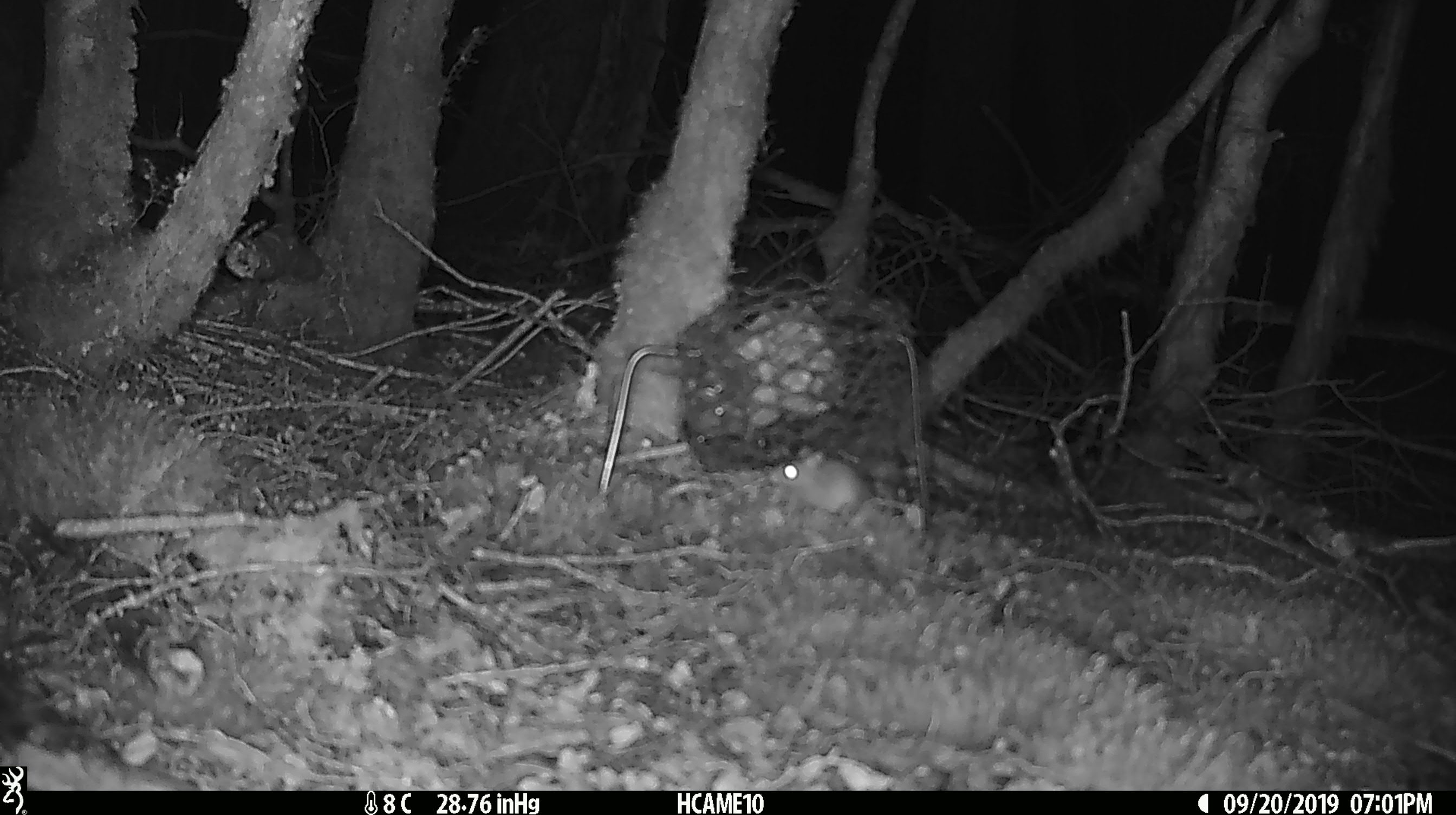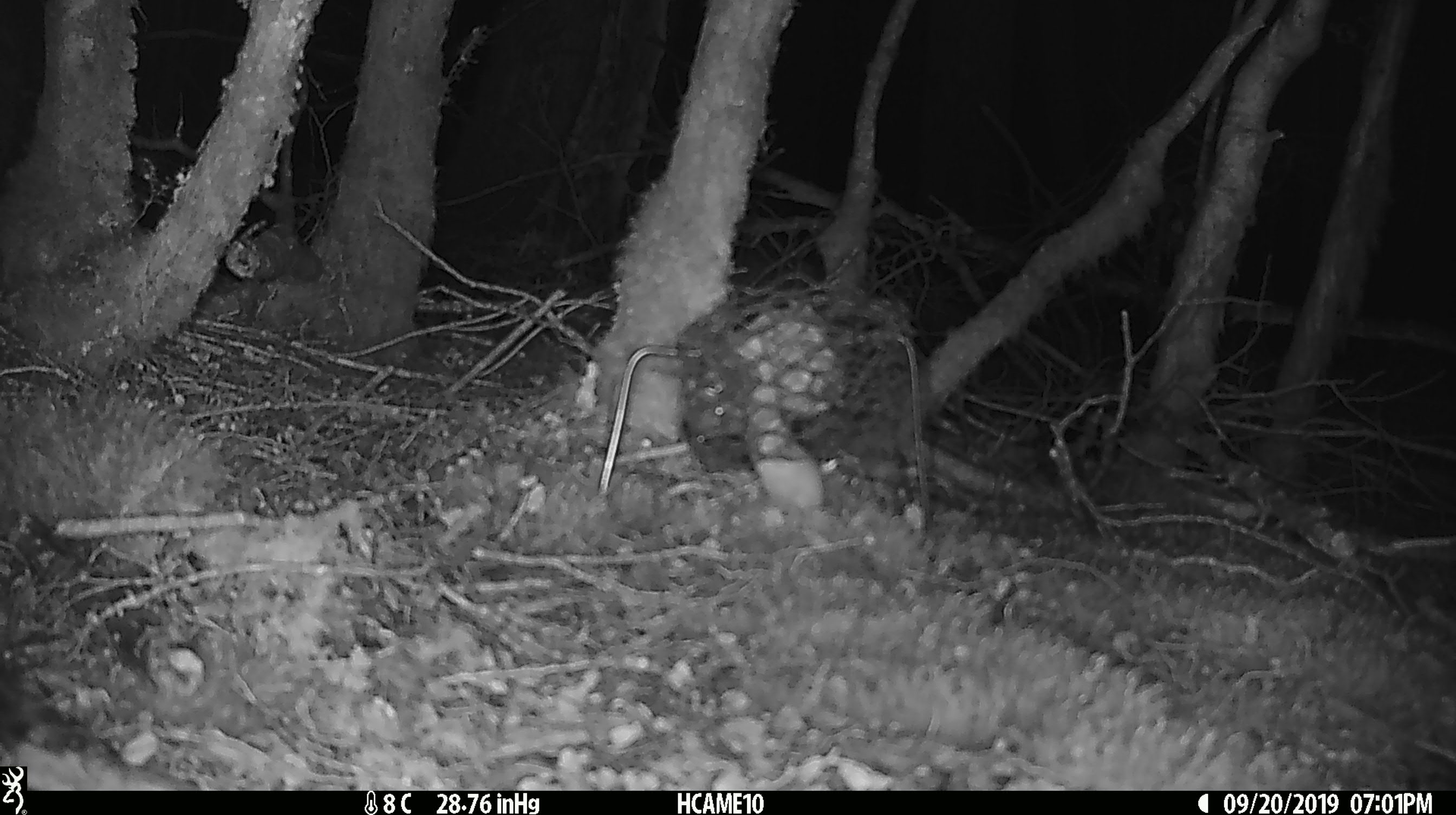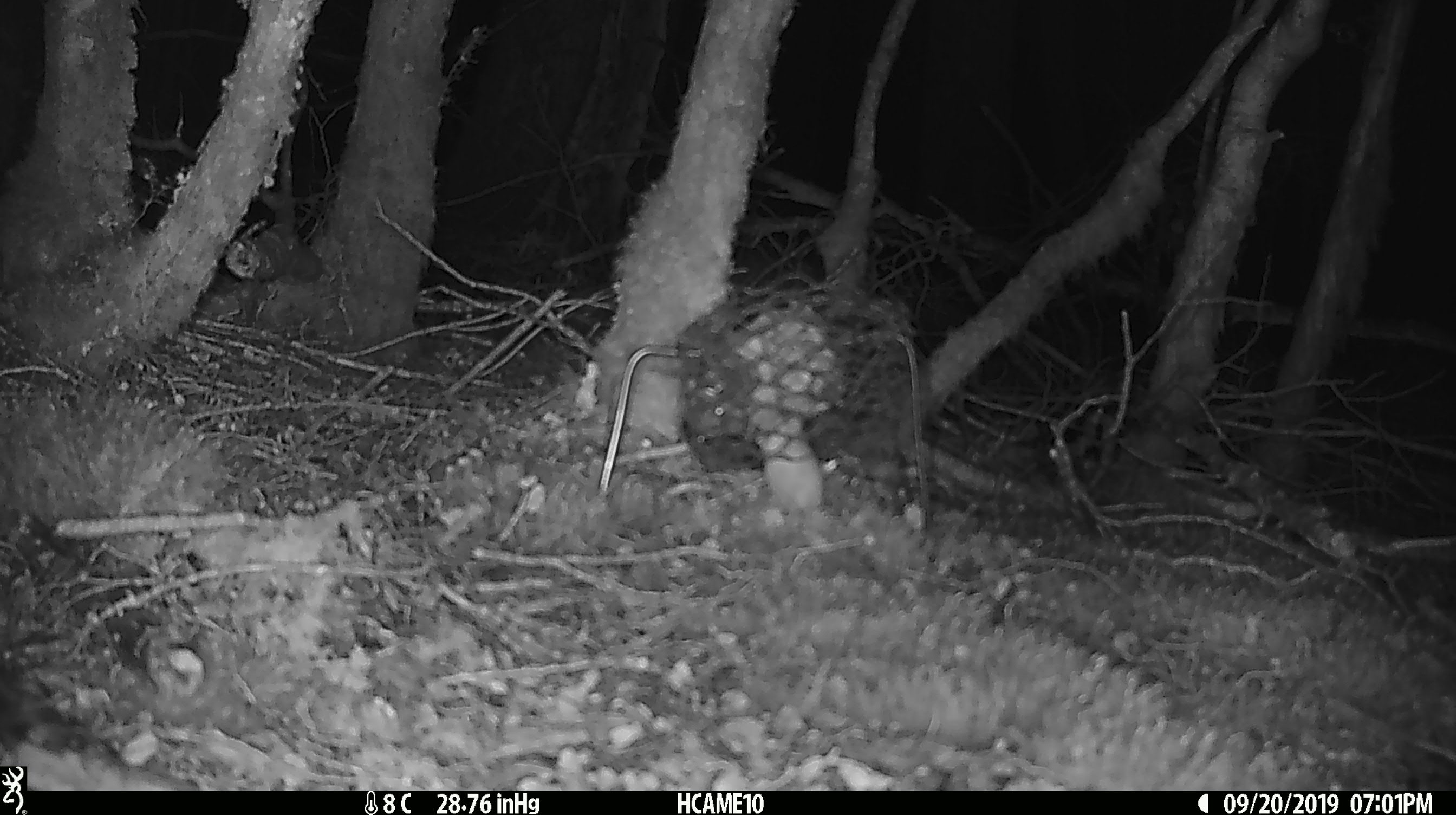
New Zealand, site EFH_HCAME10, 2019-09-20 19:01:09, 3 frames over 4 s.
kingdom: Animalia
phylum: Chordata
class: Mammalia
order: Rodentia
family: Muridae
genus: Mus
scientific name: Mus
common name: mouse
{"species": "mouse (Mus)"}